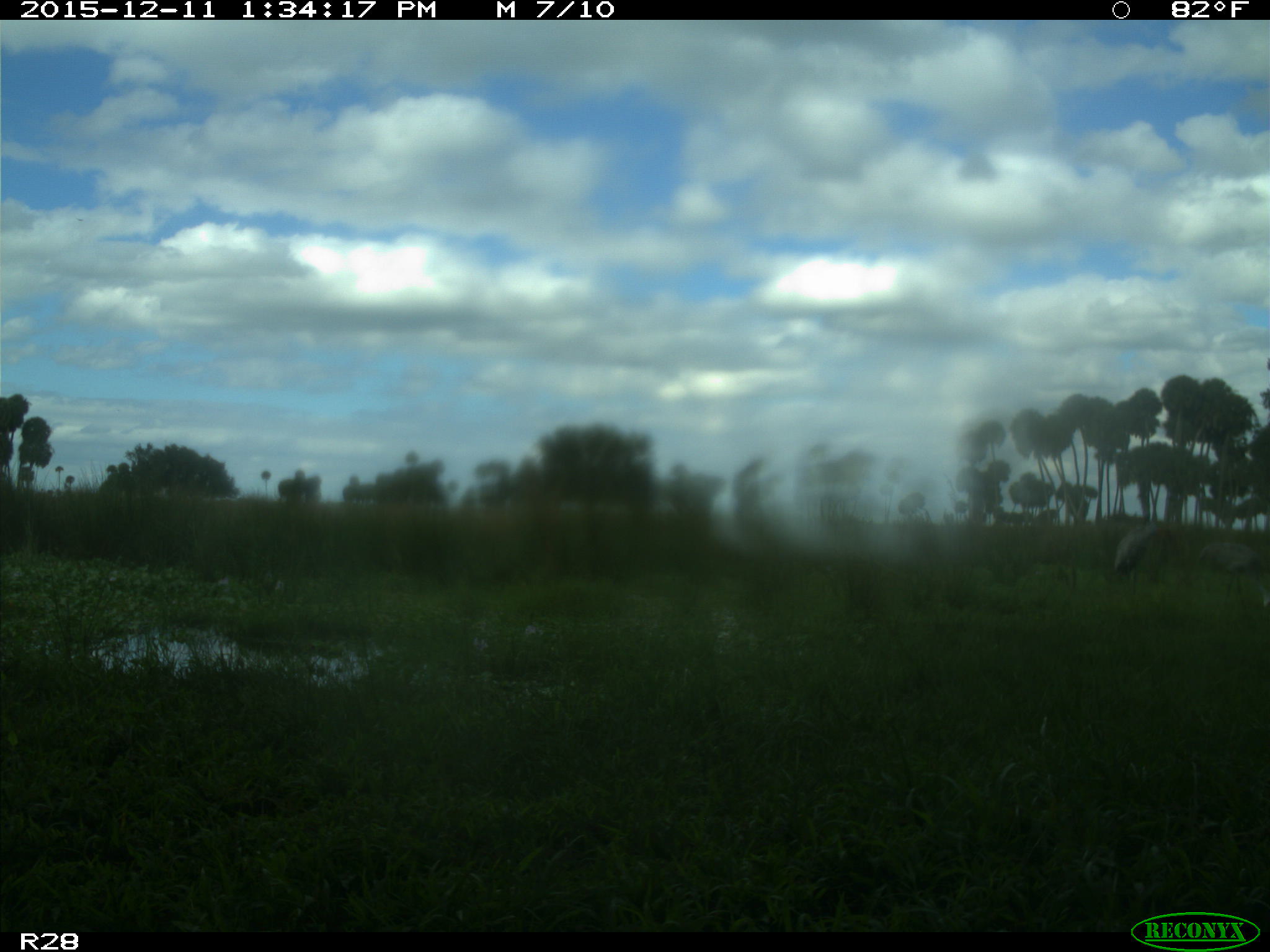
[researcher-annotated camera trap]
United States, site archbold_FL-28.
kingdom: Animalia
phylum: Chordata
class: Aves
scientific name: Aves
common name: birds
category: unidentified bird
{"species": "unidentified bird (birds) (Aves)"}